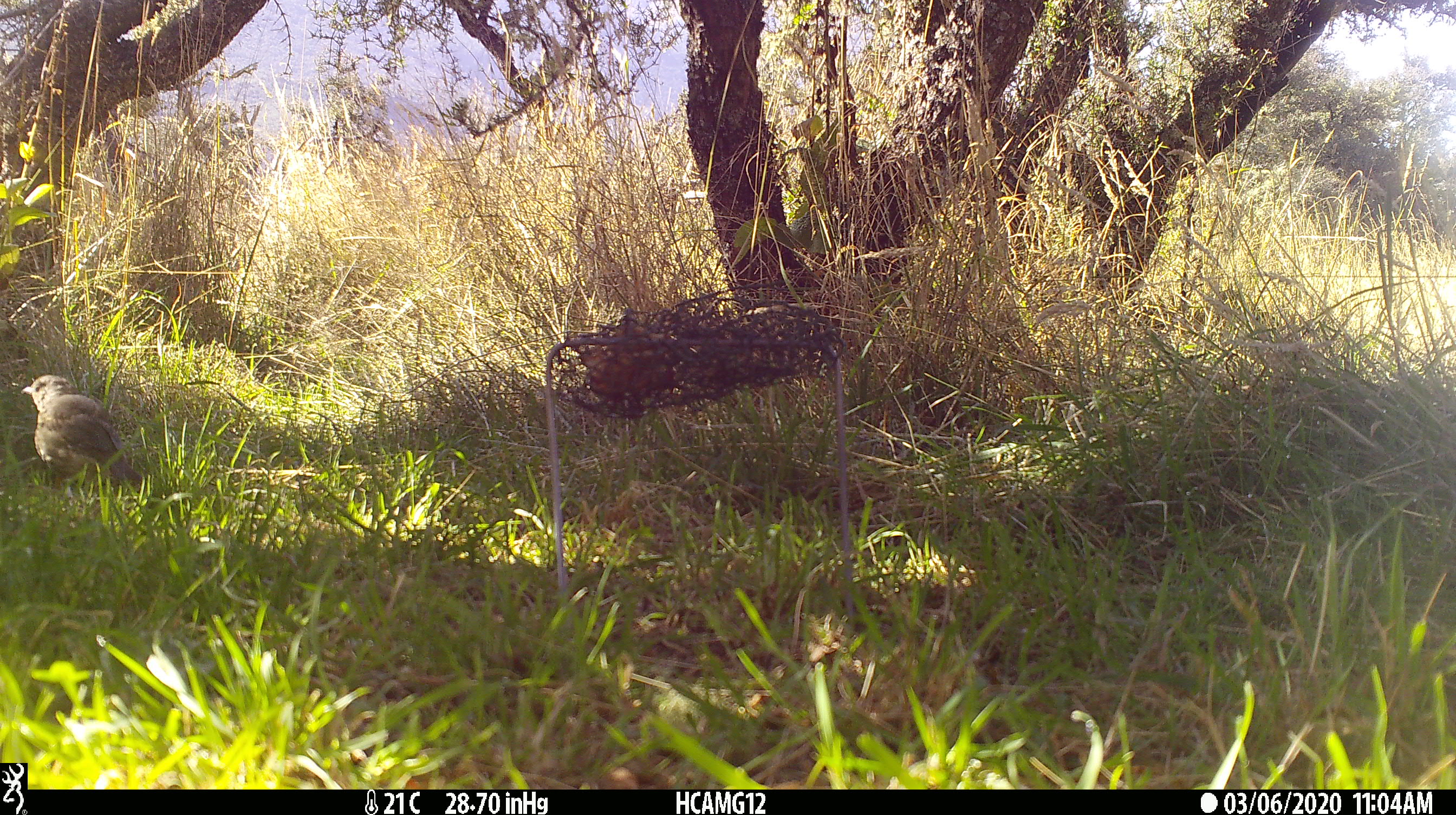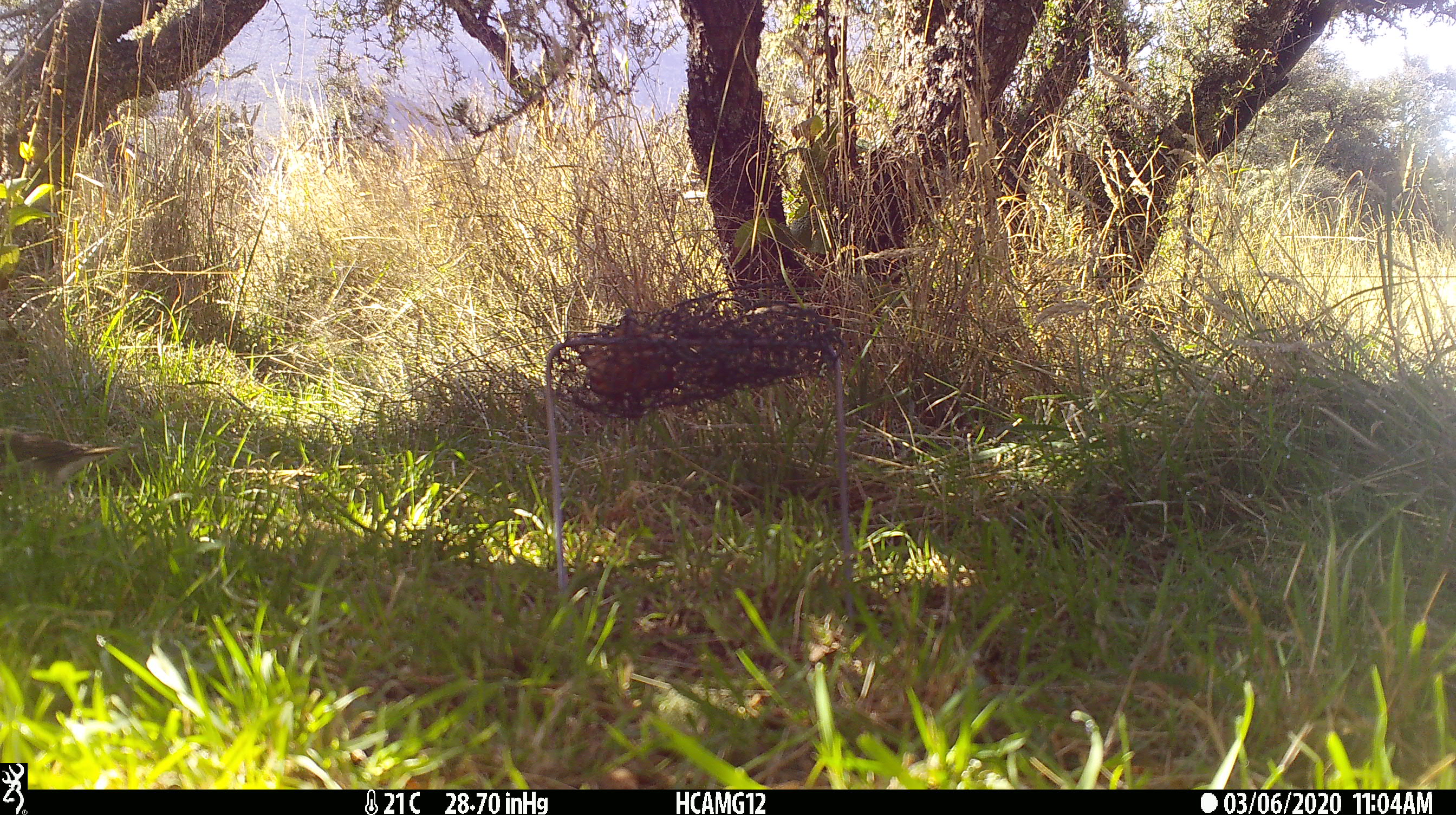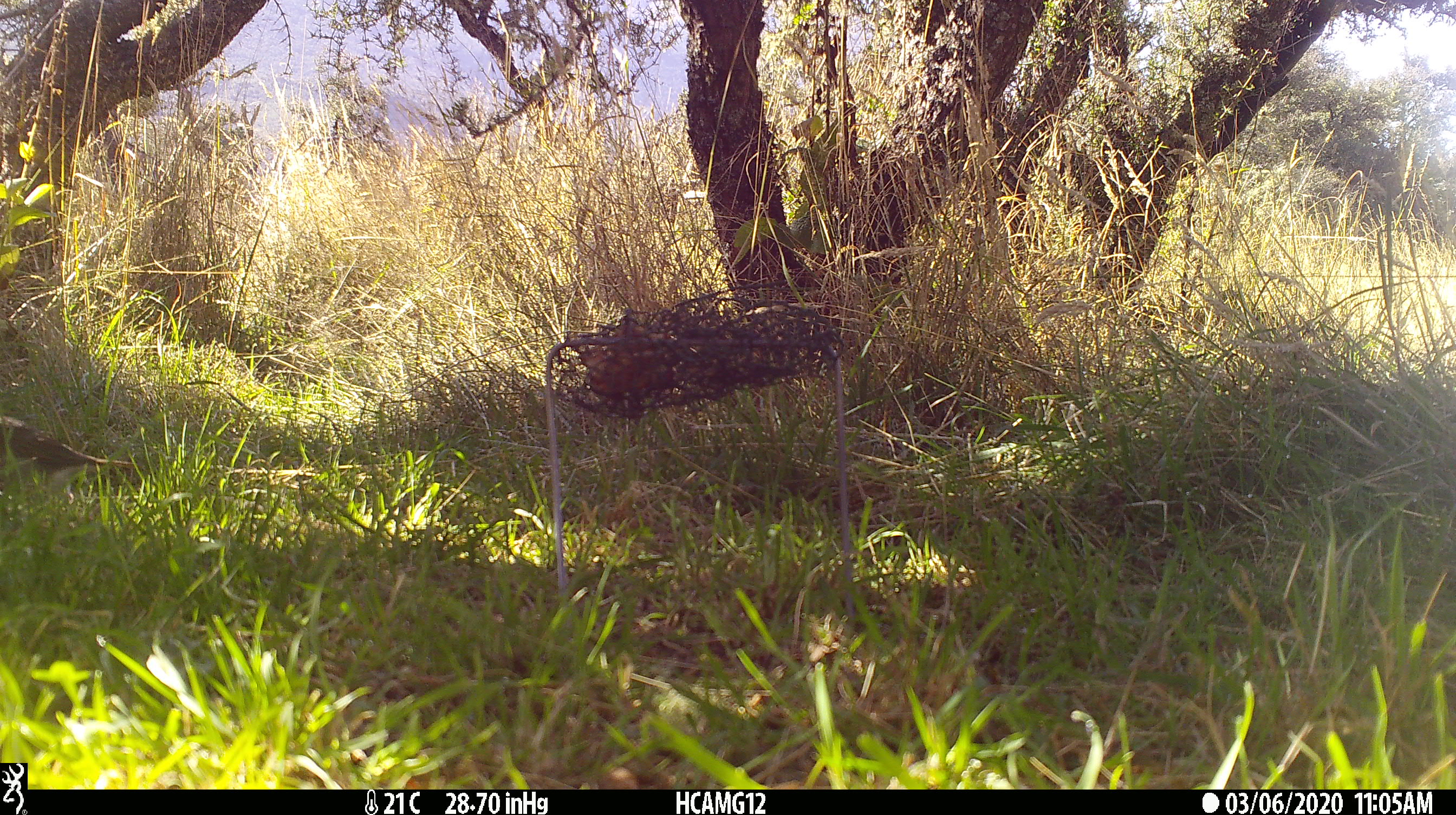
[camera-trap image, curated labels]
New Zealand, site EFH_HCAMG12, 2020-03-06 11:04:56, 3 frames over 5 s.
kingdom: Animalia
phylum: Chordata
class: Aves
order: Passeriformes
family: Turdidae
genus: Turdus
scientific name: Turdus philomelos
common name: song thrush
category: thrush